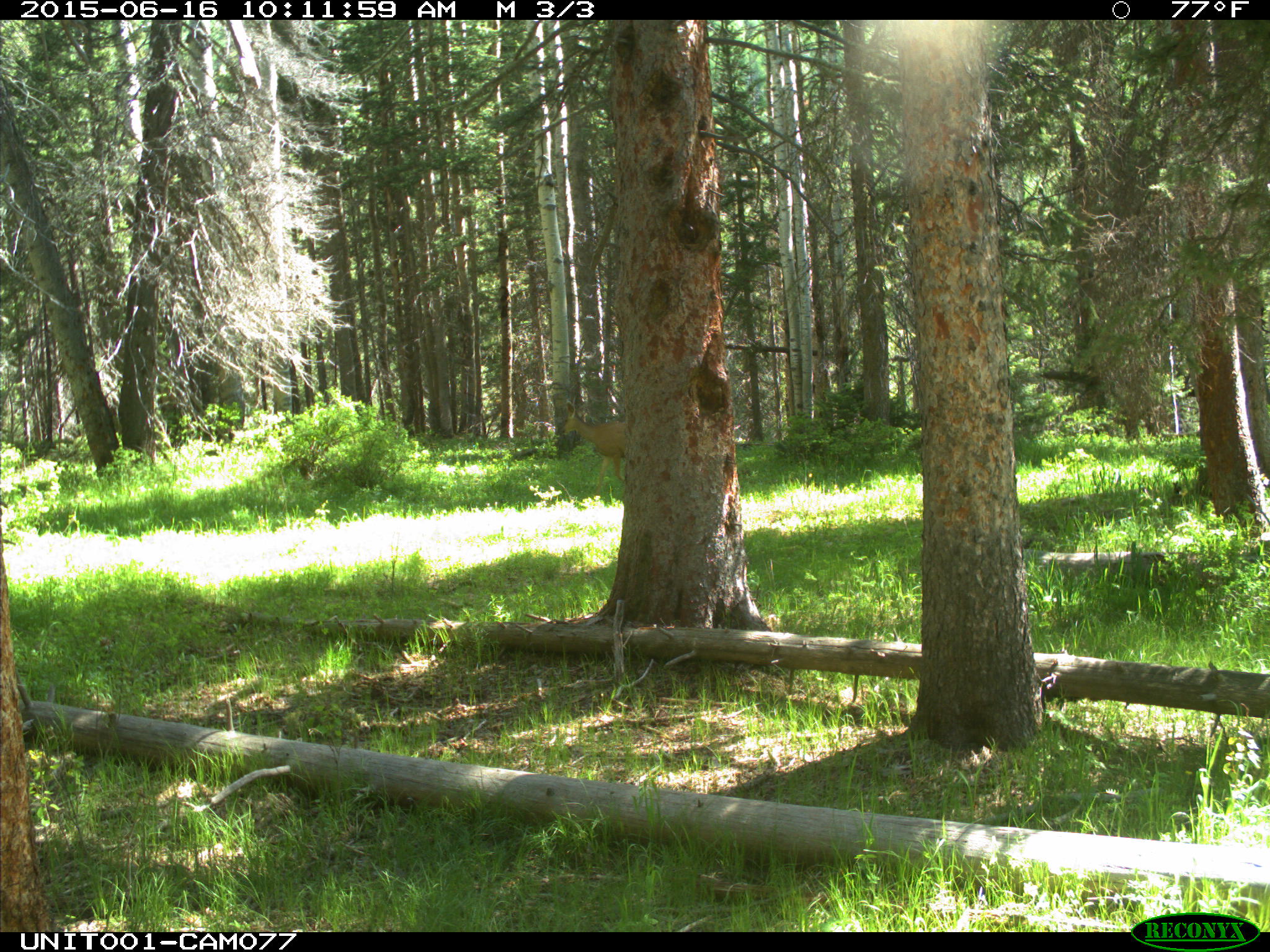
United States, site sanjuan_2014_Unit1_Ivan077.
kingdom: Animalia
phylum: Chordata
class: Mammalia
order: Artiodactyla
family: Cervidae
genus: Odocoileus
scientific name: Odocoileus hemionus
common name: mule deer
Odocoileus hemionus (mule deer).